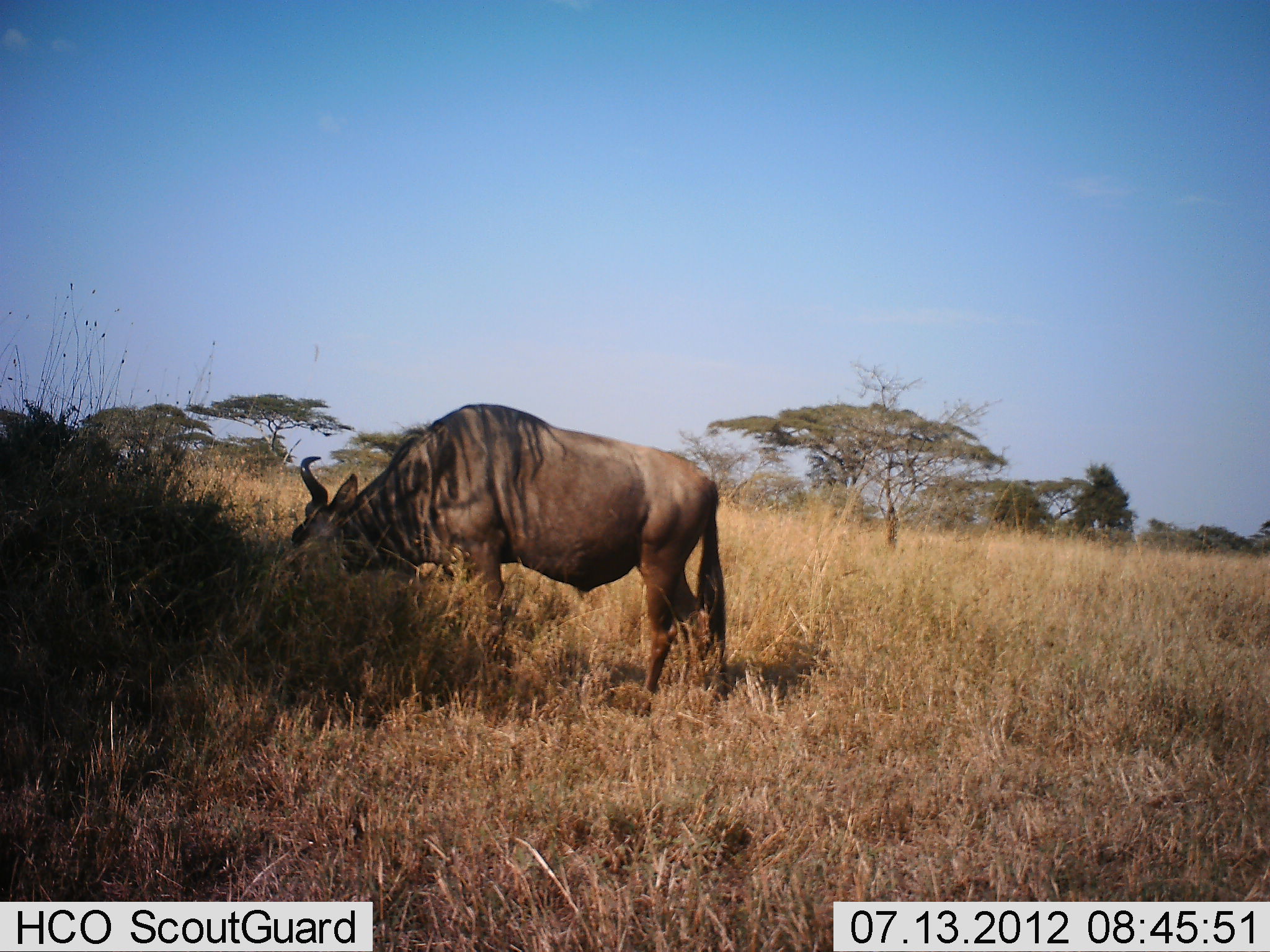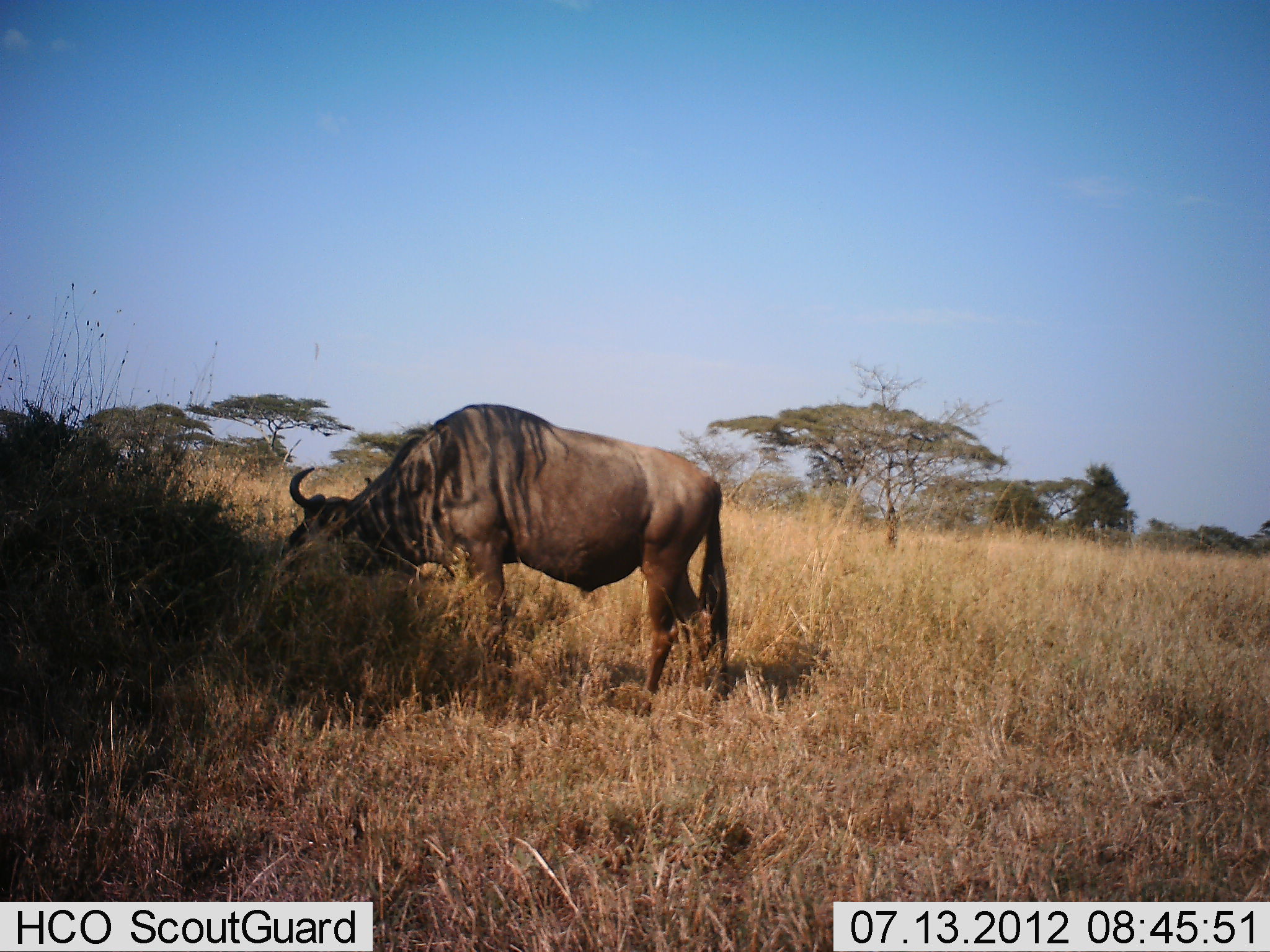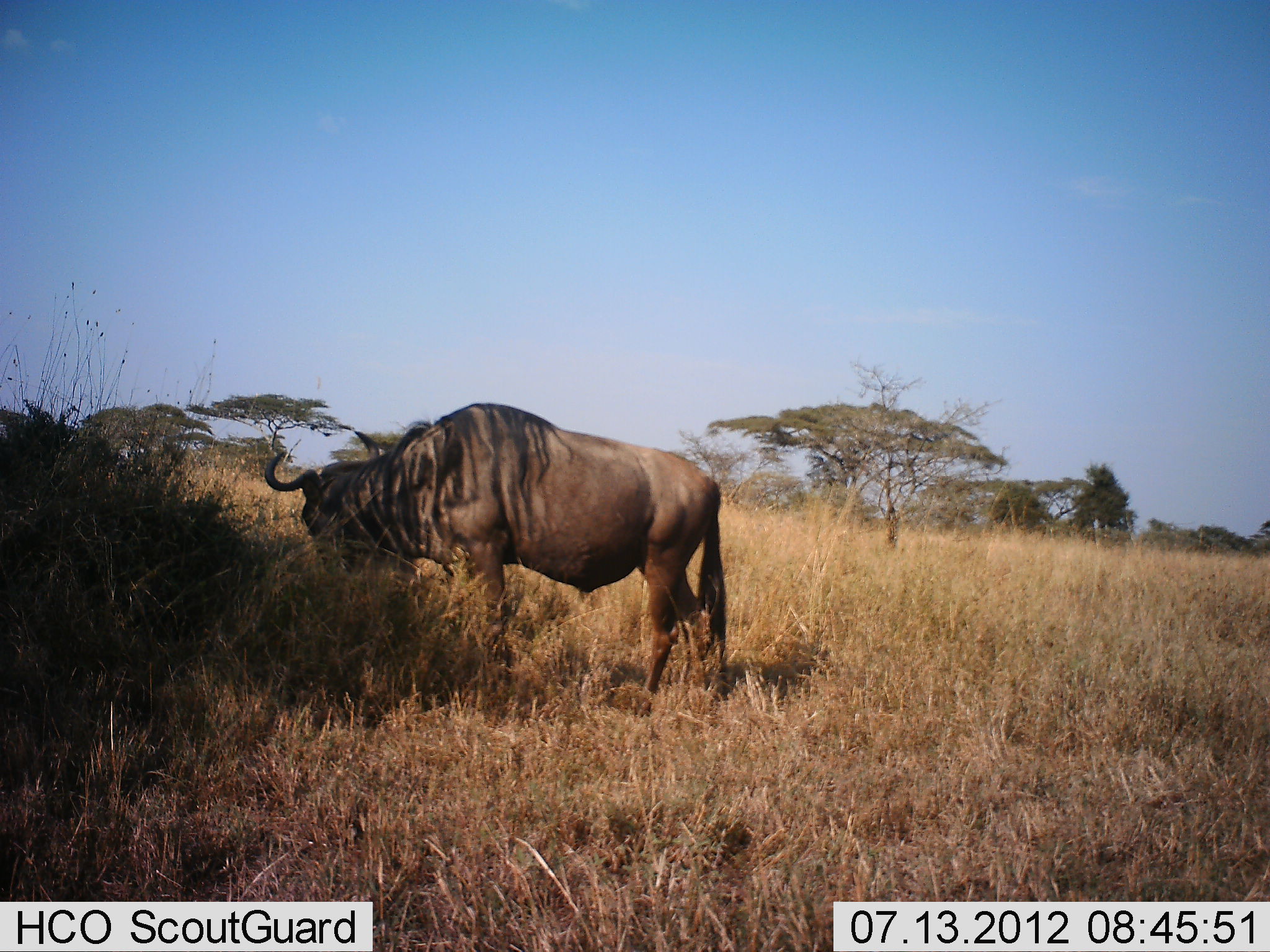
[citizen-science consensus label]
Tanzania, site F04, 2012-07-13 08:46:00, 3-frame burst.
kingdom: Animalia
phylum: Chordata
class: Mammalia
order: Artiodactyla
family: Bovidae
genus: Connochaetes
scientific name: Connochaetes taurinus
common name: blue wildebeest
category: wildebeest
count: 1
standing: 10%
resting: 0%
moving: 0%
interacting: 0%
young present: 0%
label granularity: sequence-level